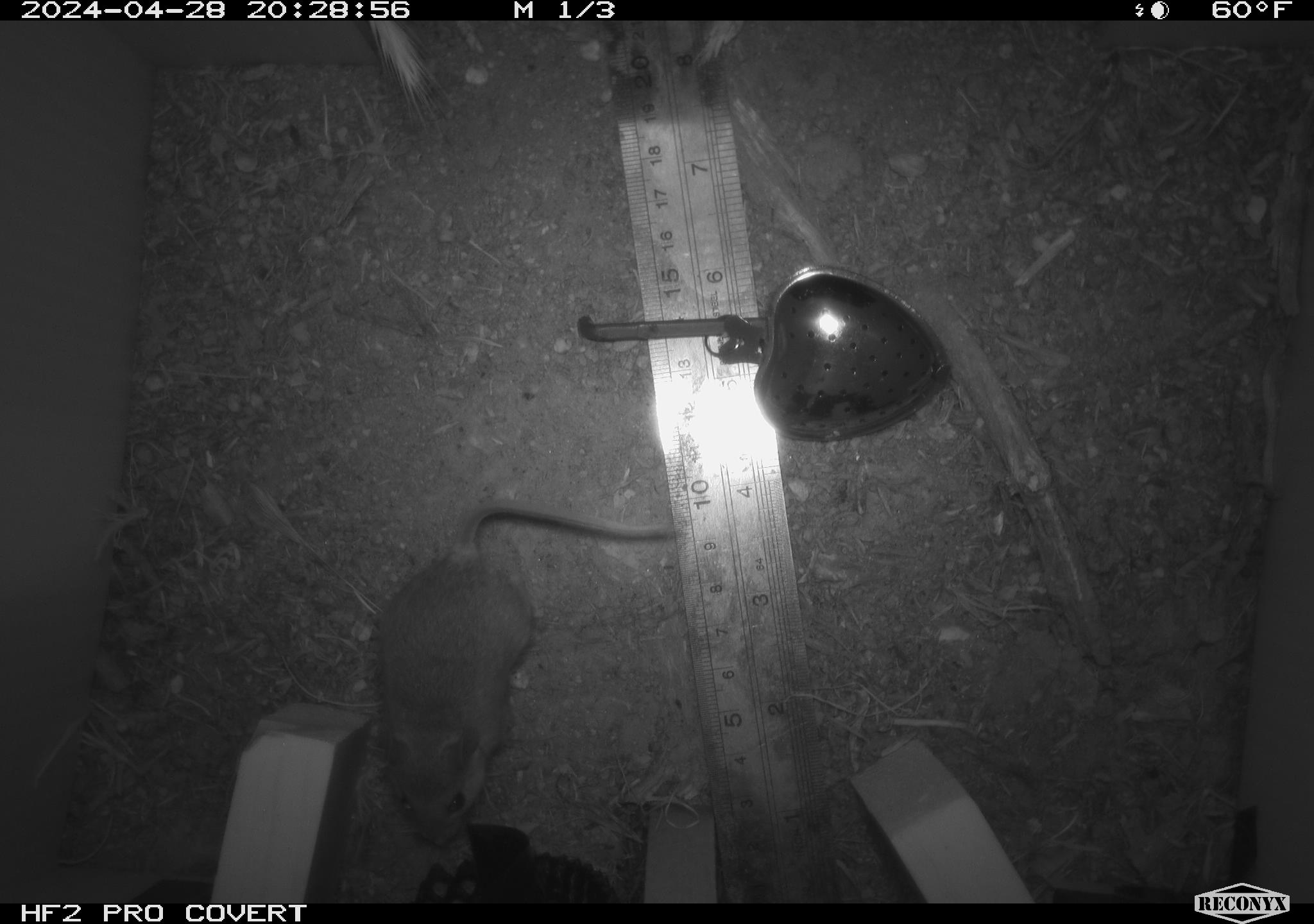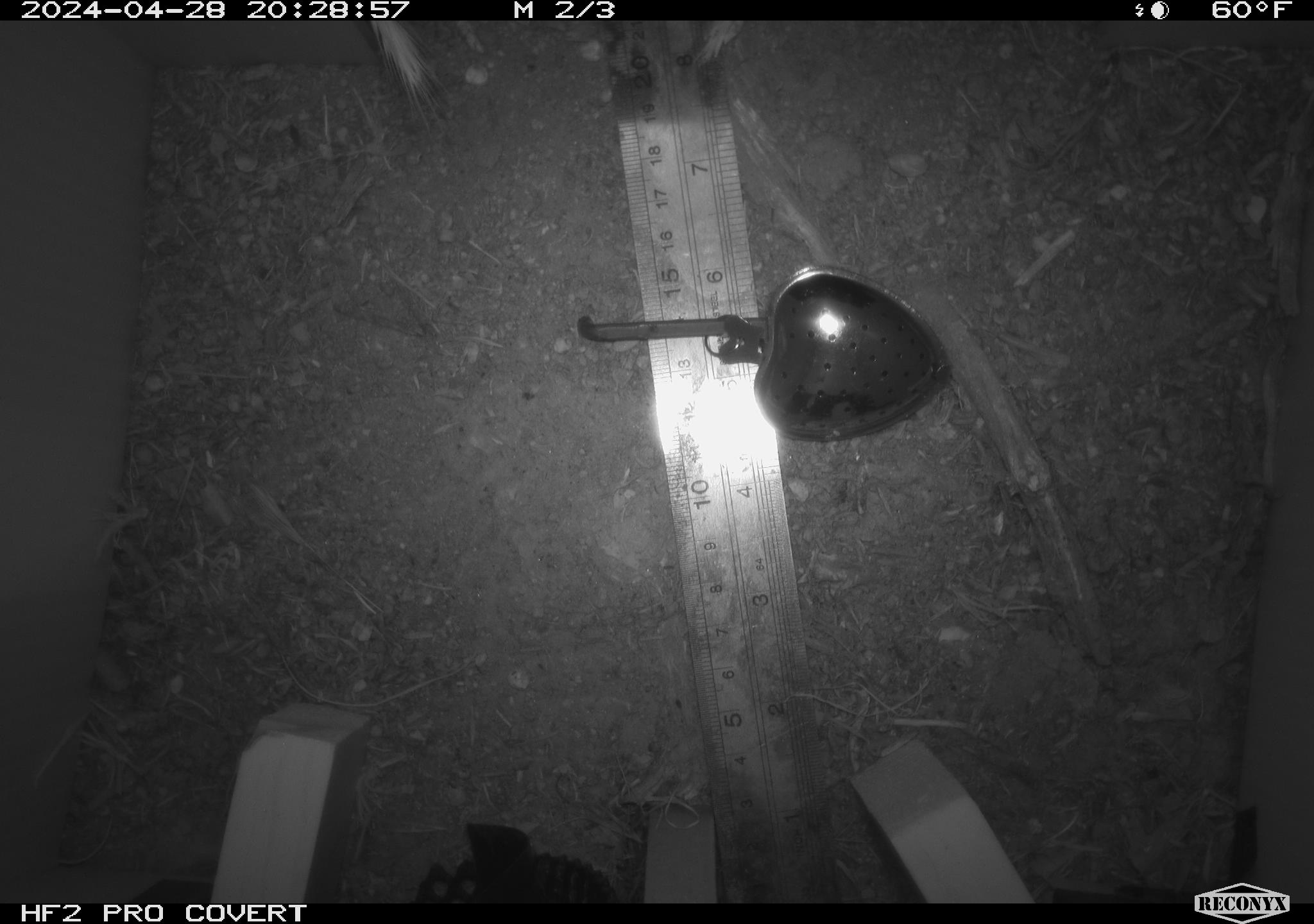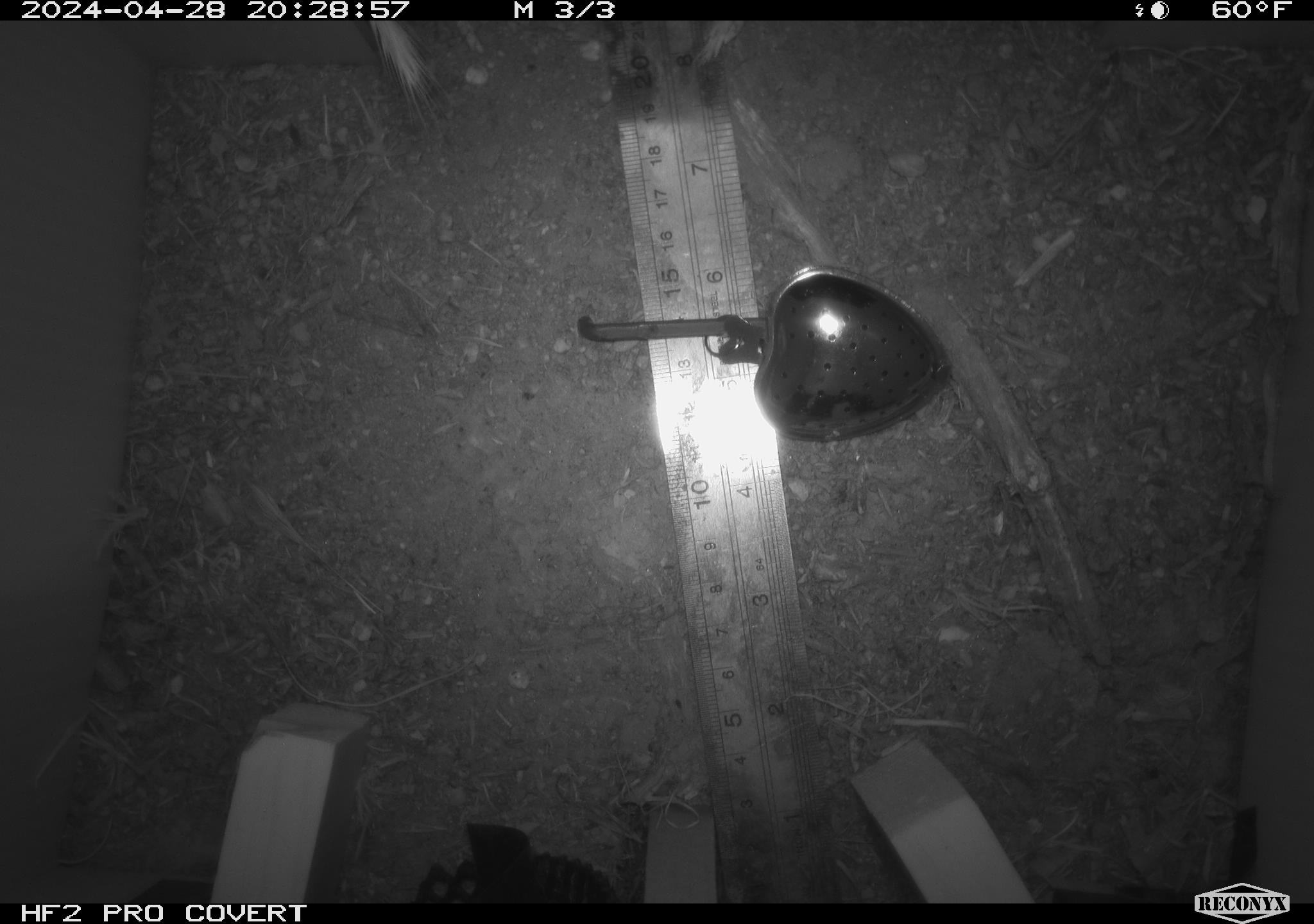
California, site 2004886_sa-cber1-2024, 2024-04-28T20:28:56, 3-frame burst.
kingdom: Animalia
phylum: Chordata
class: Mammalia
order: Rodentia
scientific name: Rodentia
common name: mouse species